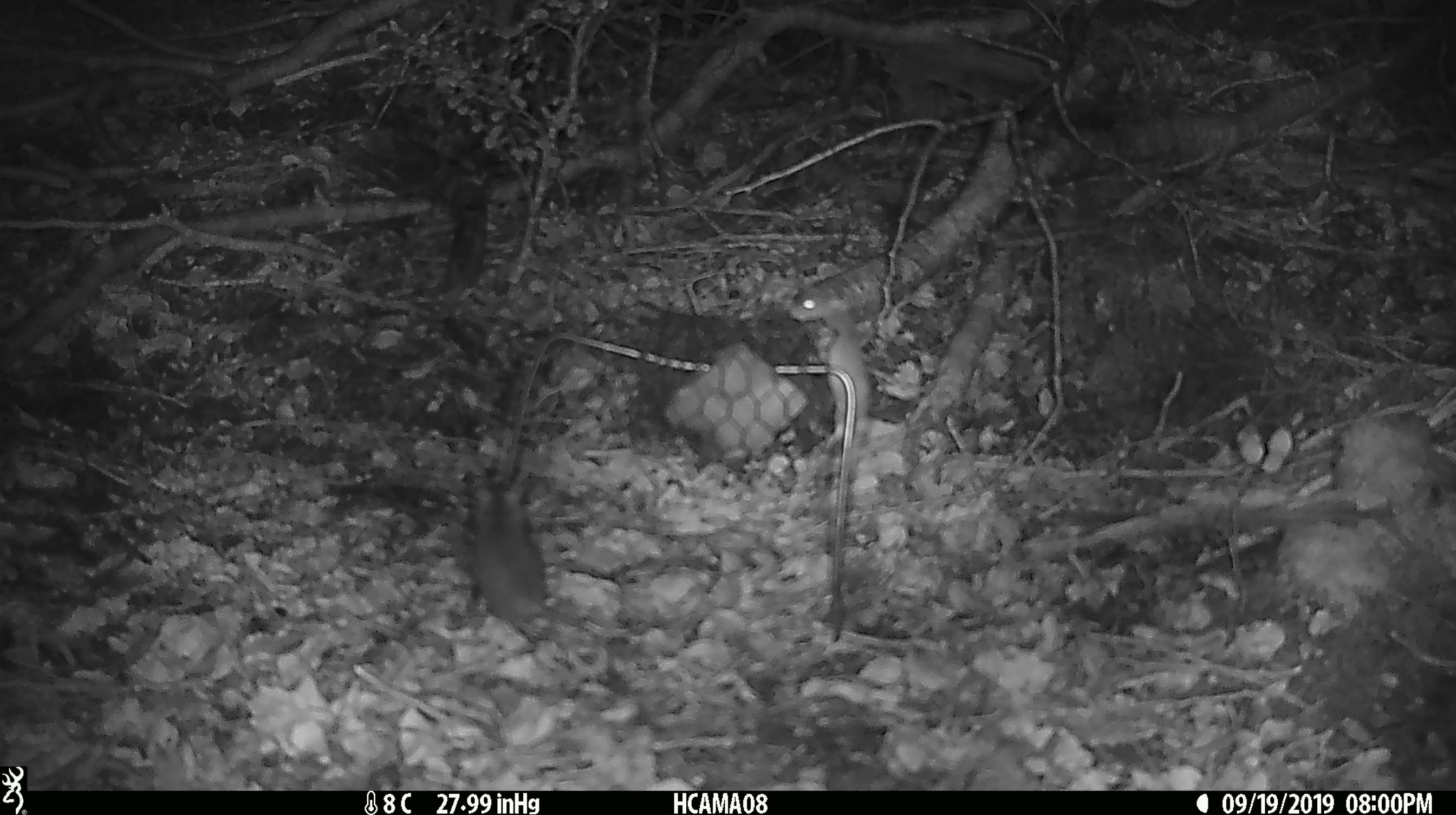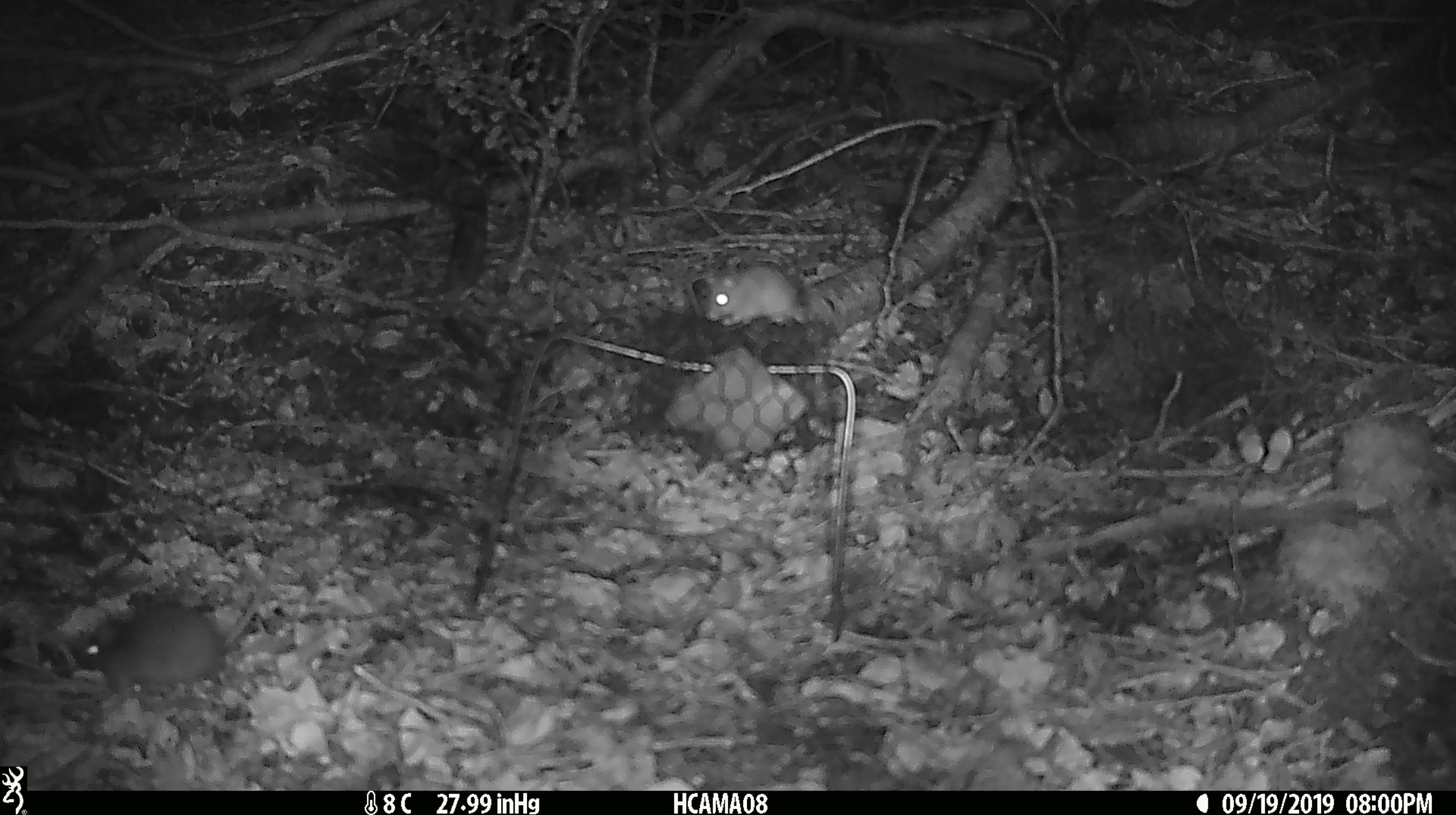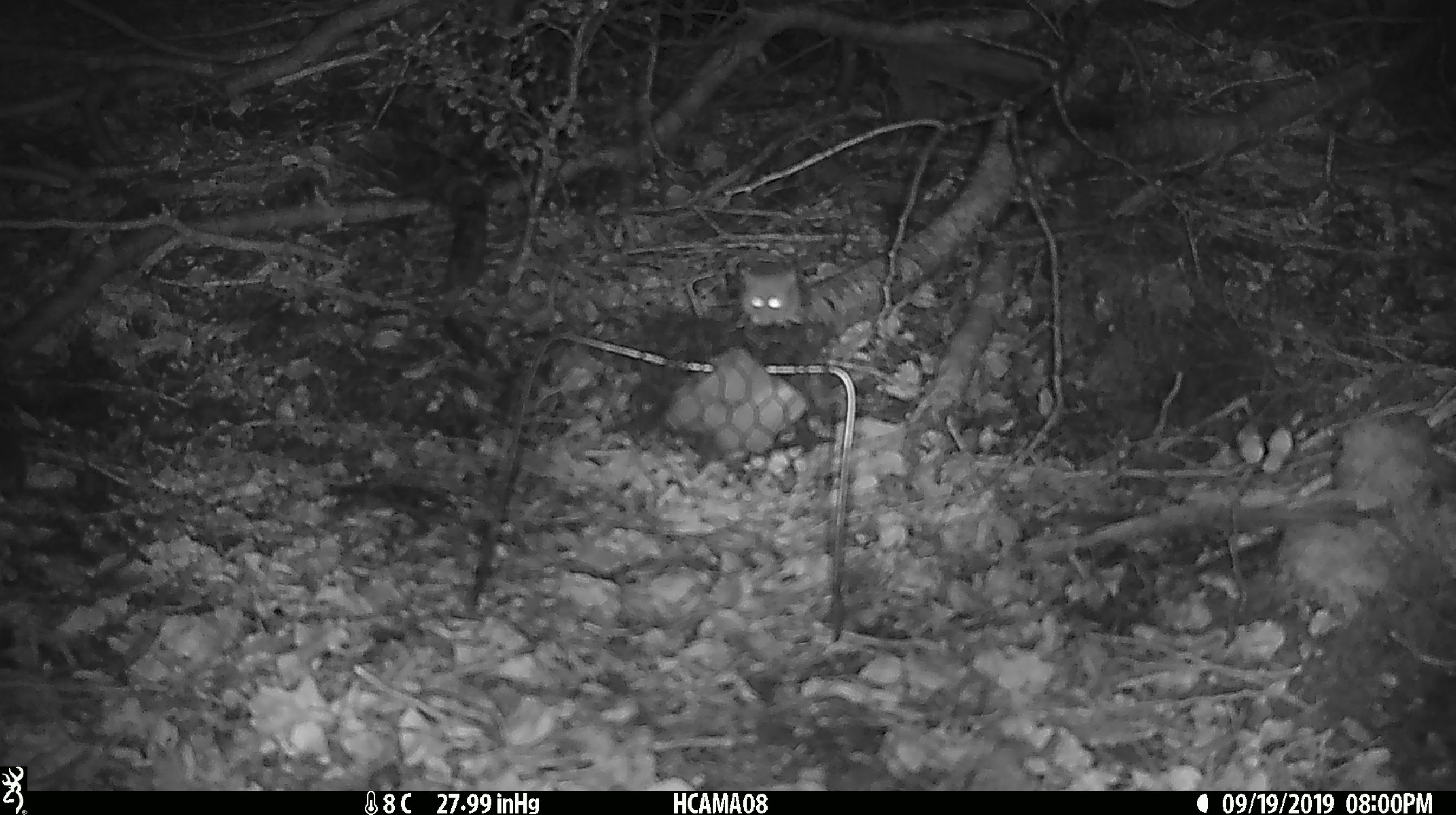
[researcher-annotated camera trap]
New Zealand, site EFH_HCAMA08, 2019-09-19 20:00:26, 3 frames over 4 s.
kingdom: Animalia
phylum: Chordata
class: Mammalia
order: Rodentia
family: Muridae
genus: Mus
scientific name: Mus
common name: mouse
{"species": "mouse (Mus)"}